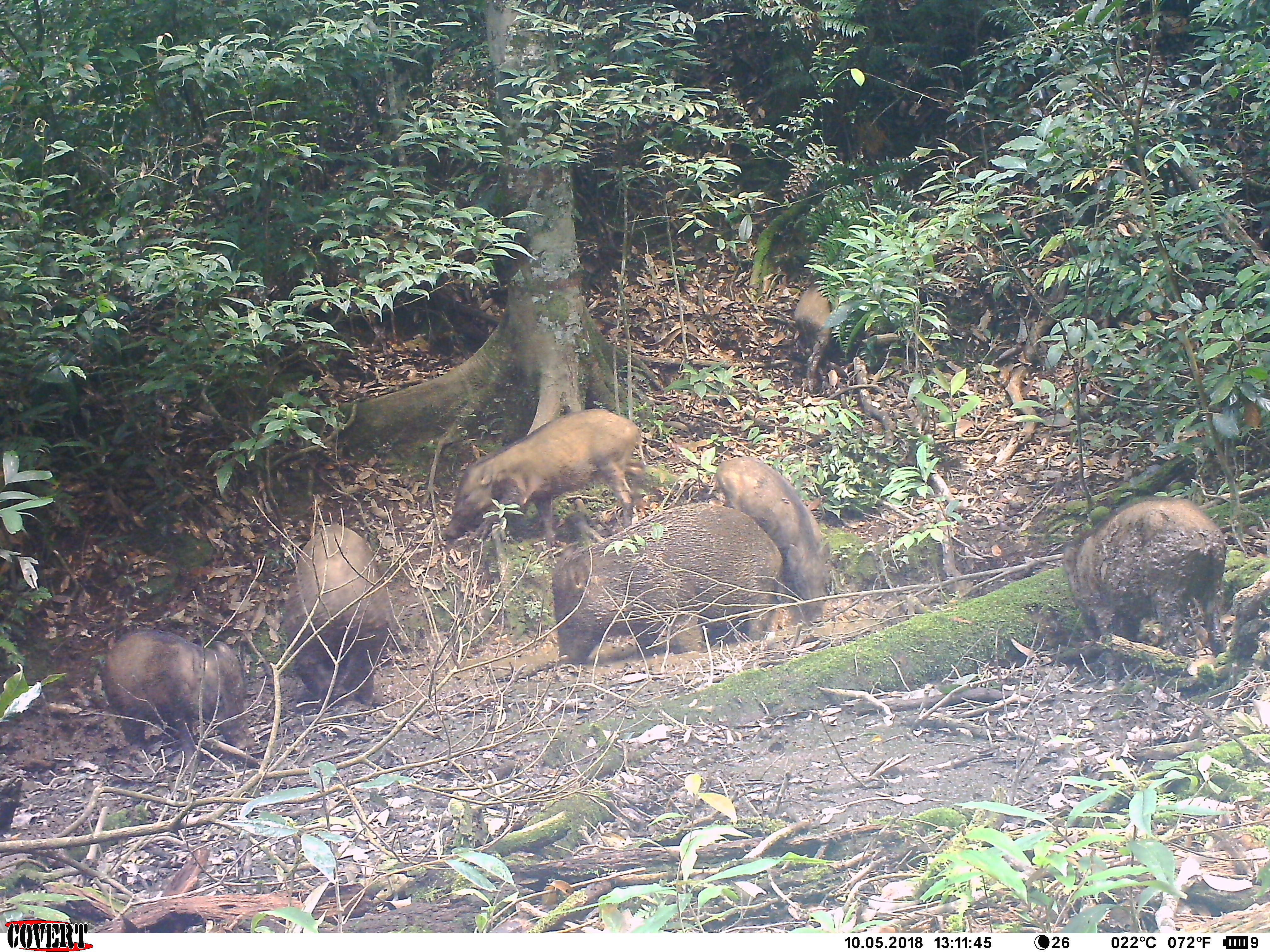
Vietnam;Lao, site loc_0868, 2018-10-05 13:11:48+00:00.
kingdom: Animalia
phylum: Chordata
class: Mammalia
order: Artiodactyla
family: Suidae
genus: Sus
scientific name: Sus scrofa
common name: eurasian wild pig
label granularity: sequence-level